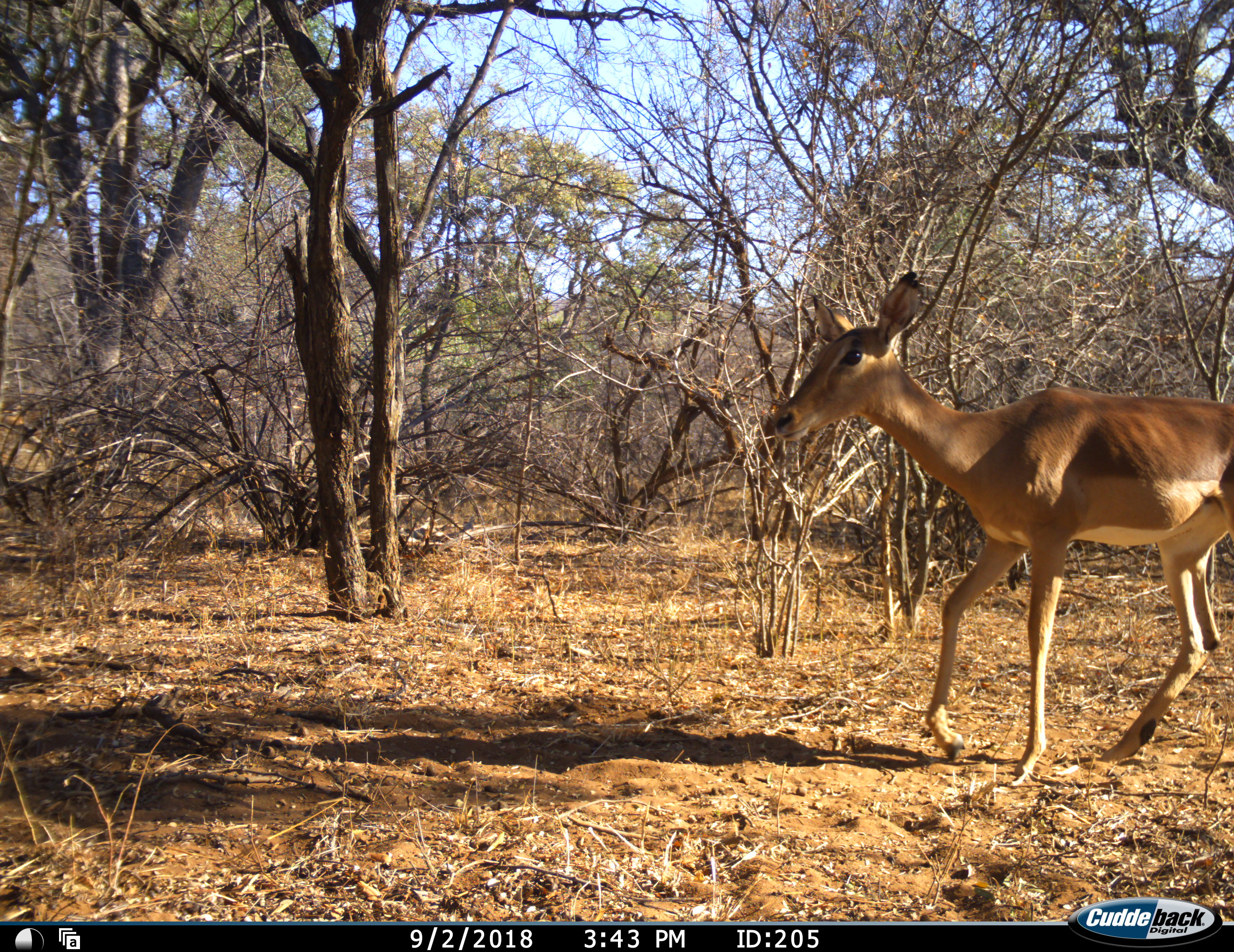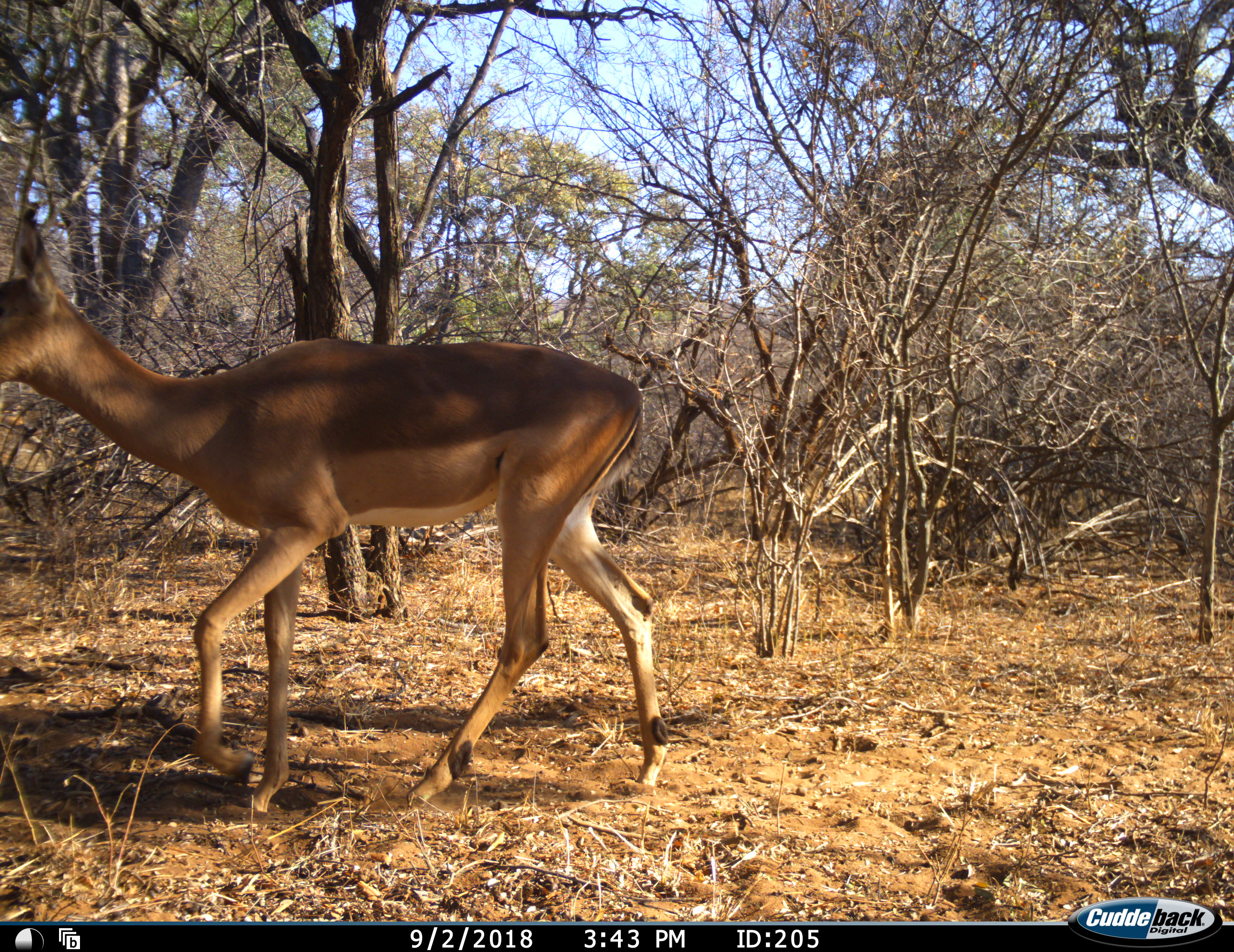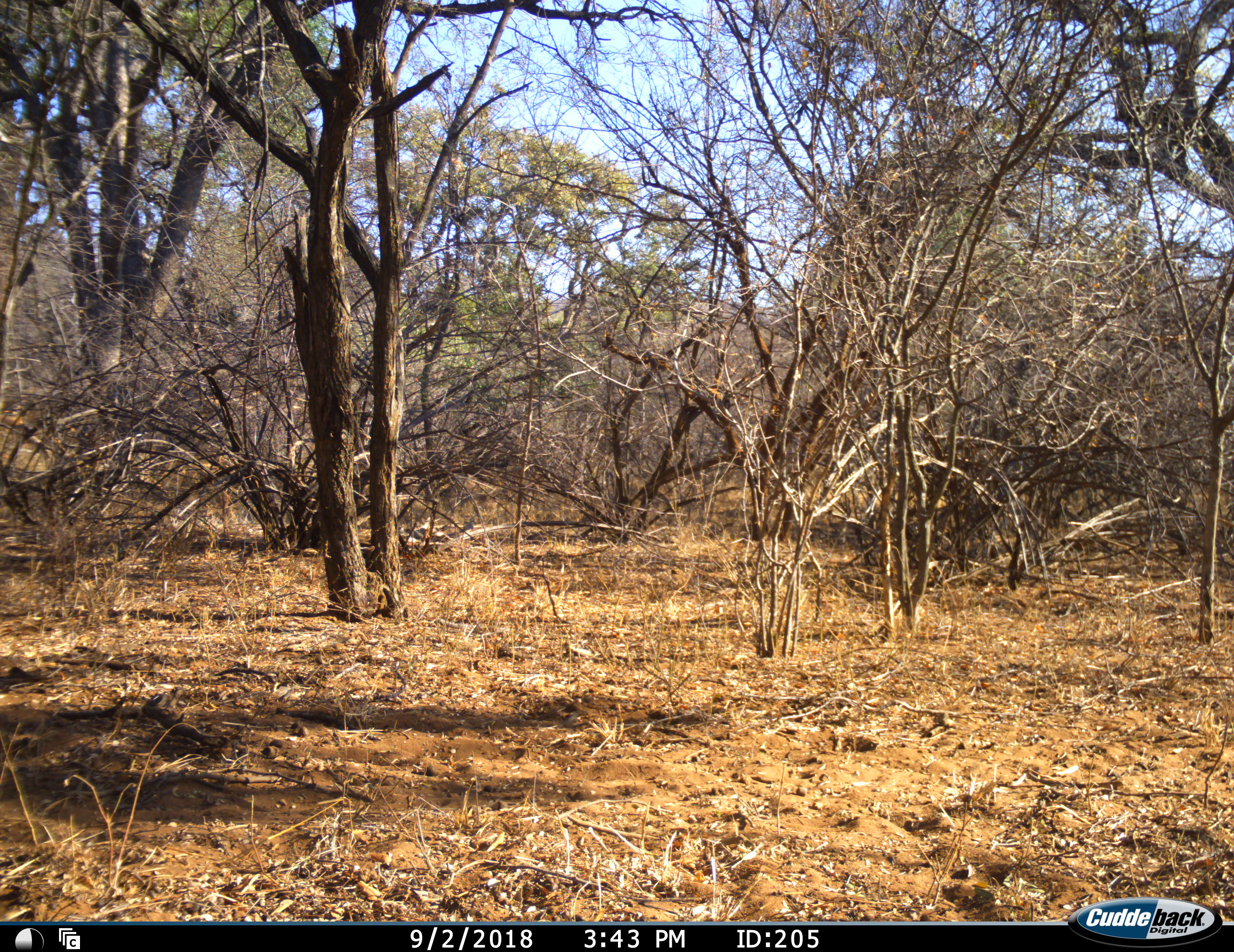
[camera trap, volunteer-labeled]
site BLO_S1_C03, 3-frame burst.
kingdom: Animalia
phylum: Chordata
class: Mammalia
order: Artiodactyla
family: Bovidae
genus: Aepyceros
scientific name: Aepyceros melampus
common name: impala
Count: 1.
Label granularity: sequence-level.